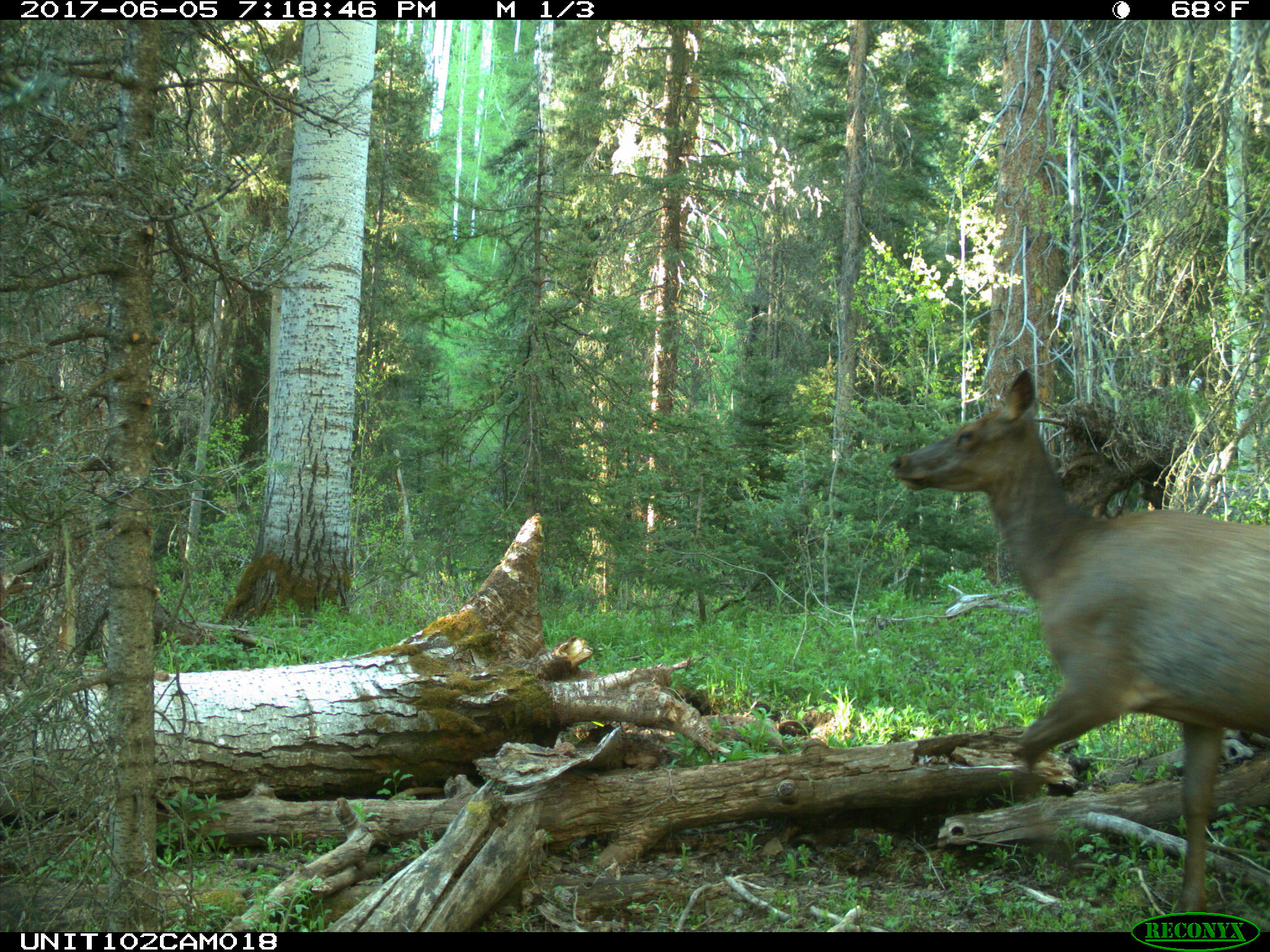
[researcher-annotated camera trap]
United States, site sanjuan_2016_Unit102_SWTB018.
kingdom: Animalia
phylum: Chordata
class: Mammalia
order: Artiodactyla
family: Cervidae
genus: Cervus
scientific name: Cervus elaphus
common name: red deer